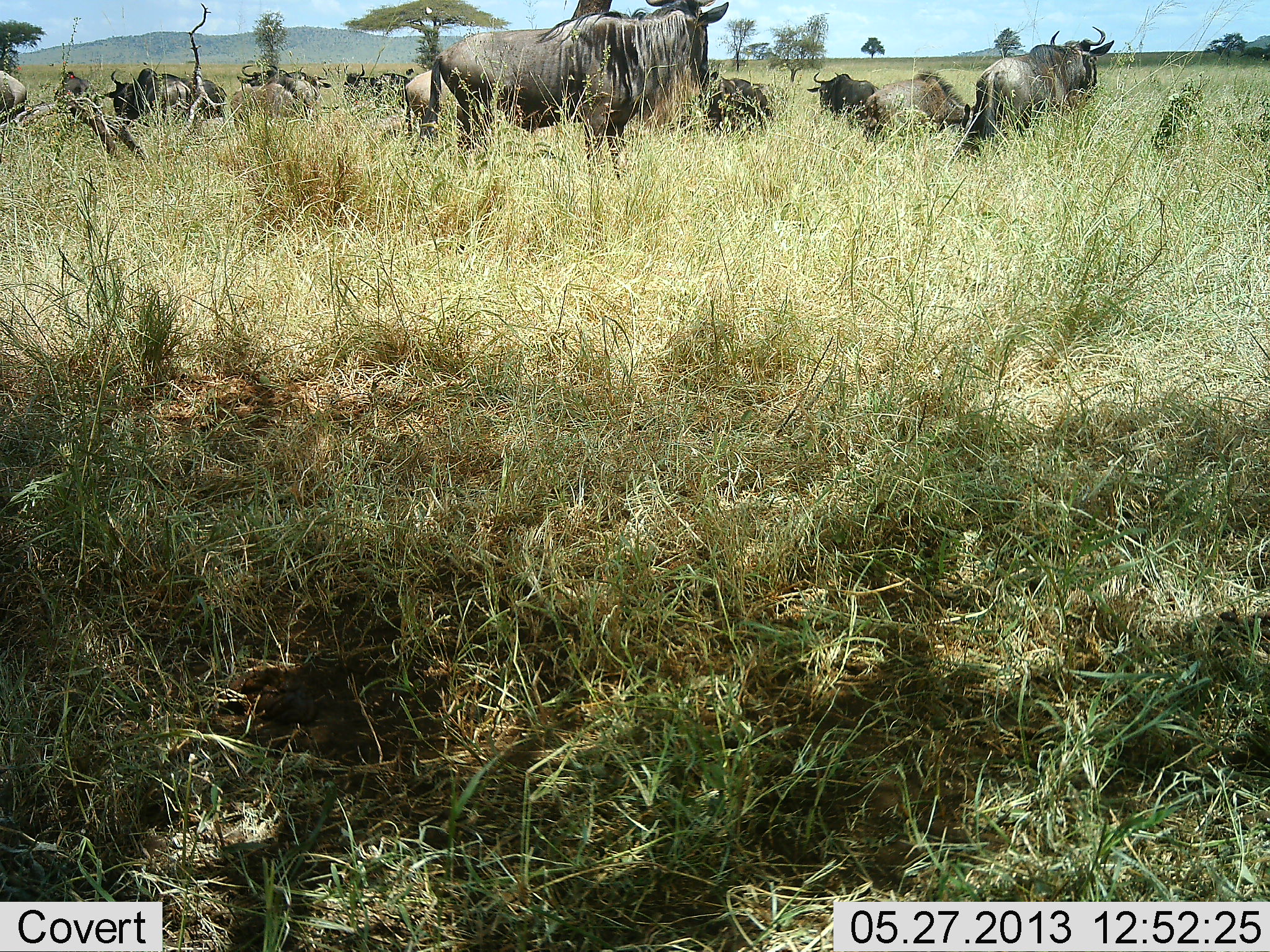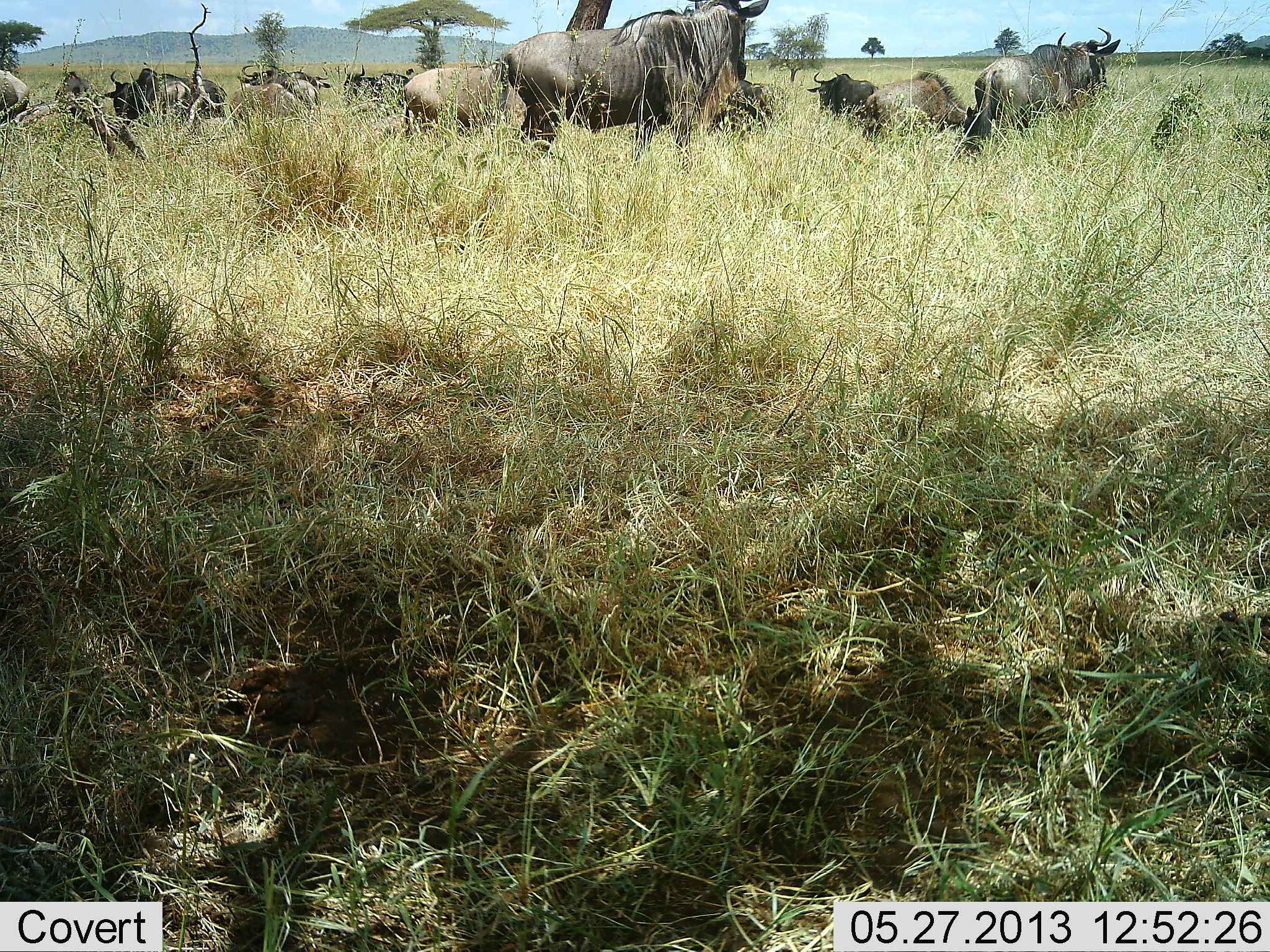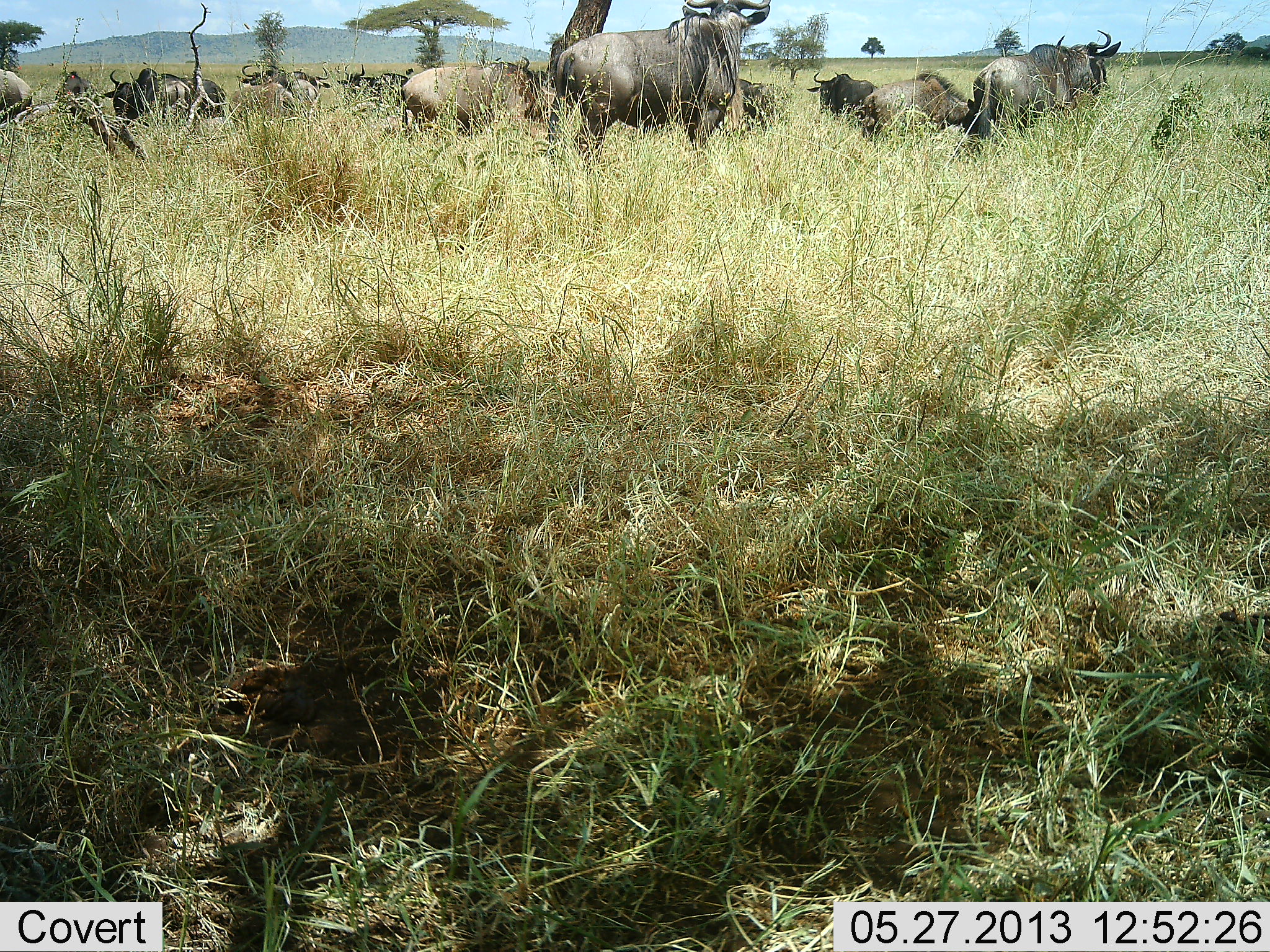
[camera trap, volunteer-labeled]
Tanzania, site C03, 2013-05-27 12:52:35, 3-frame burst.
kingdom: Animalia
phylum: Chordata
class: Mammalia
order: Artiodactyla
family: Bovidae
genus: Connochaetes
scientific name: Connochaetes taurinus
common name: blue wildebeest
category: wildebeest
Wildebeest (blue wildebeest) (Connochaetes taurinus), count 11-50. Behavior (volunteer vote fractions): standing 76%, resting 8%, moving 60%, interacting 0%. Young present (vote fraction): 8%. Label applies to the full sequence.